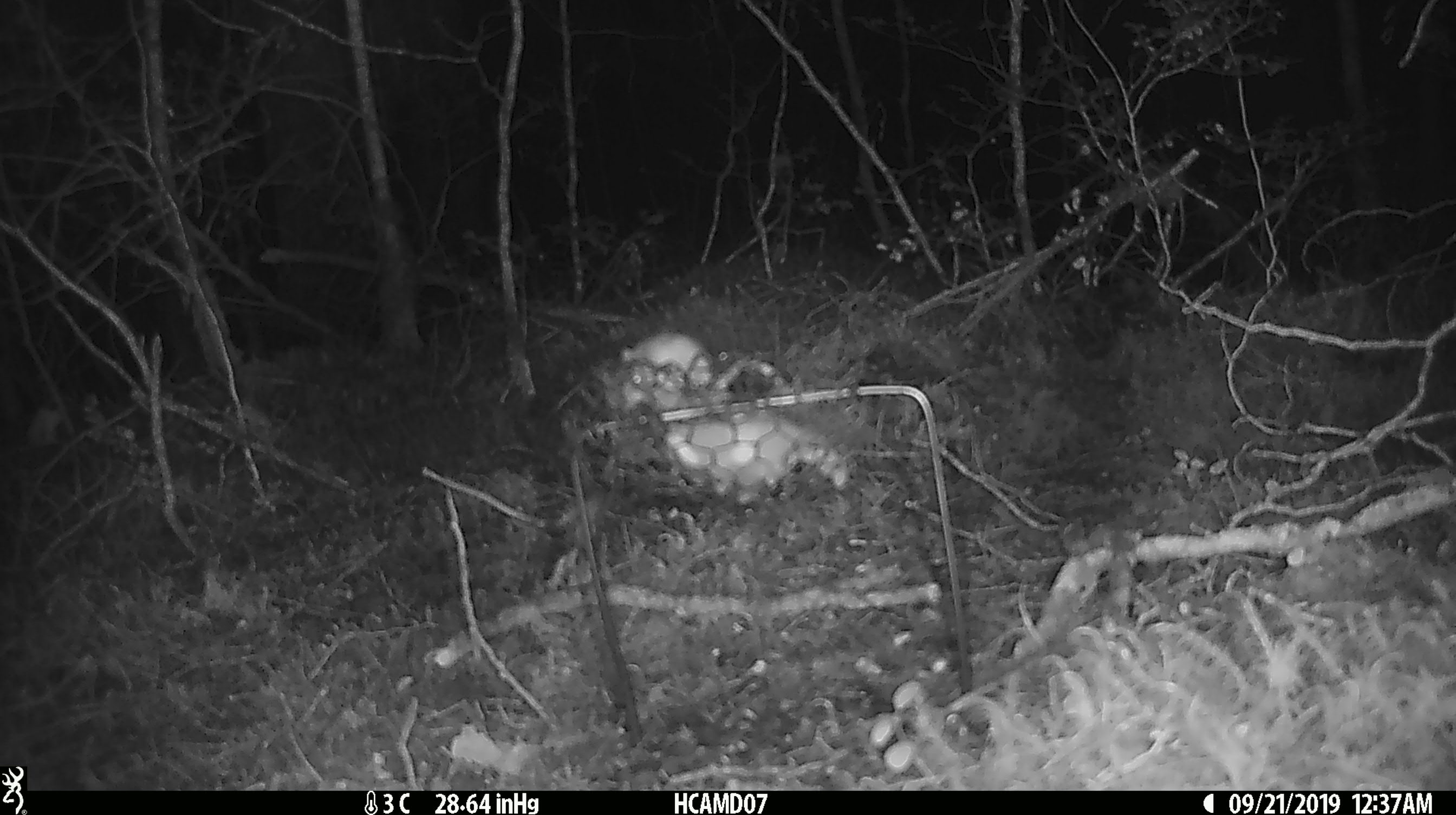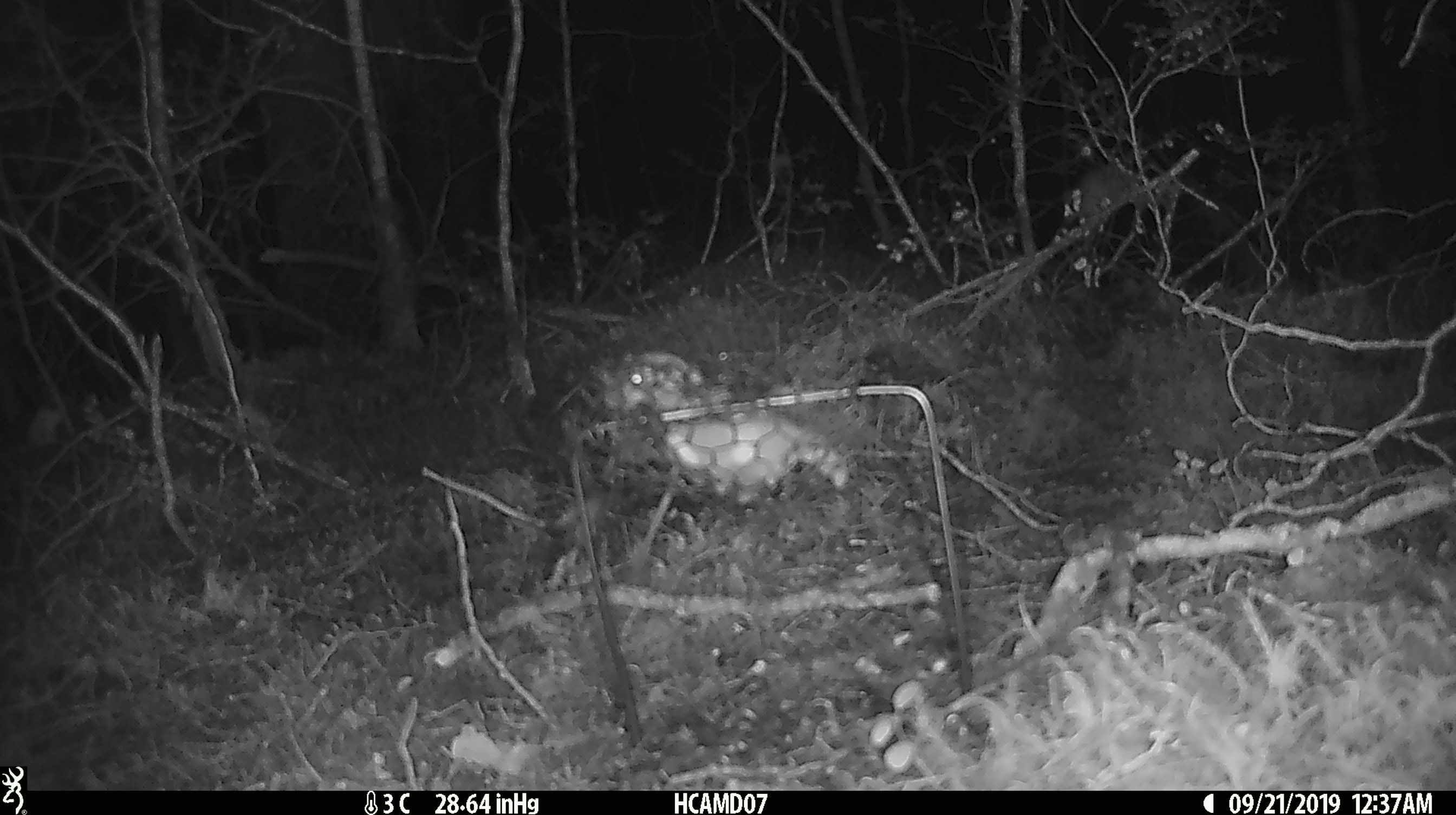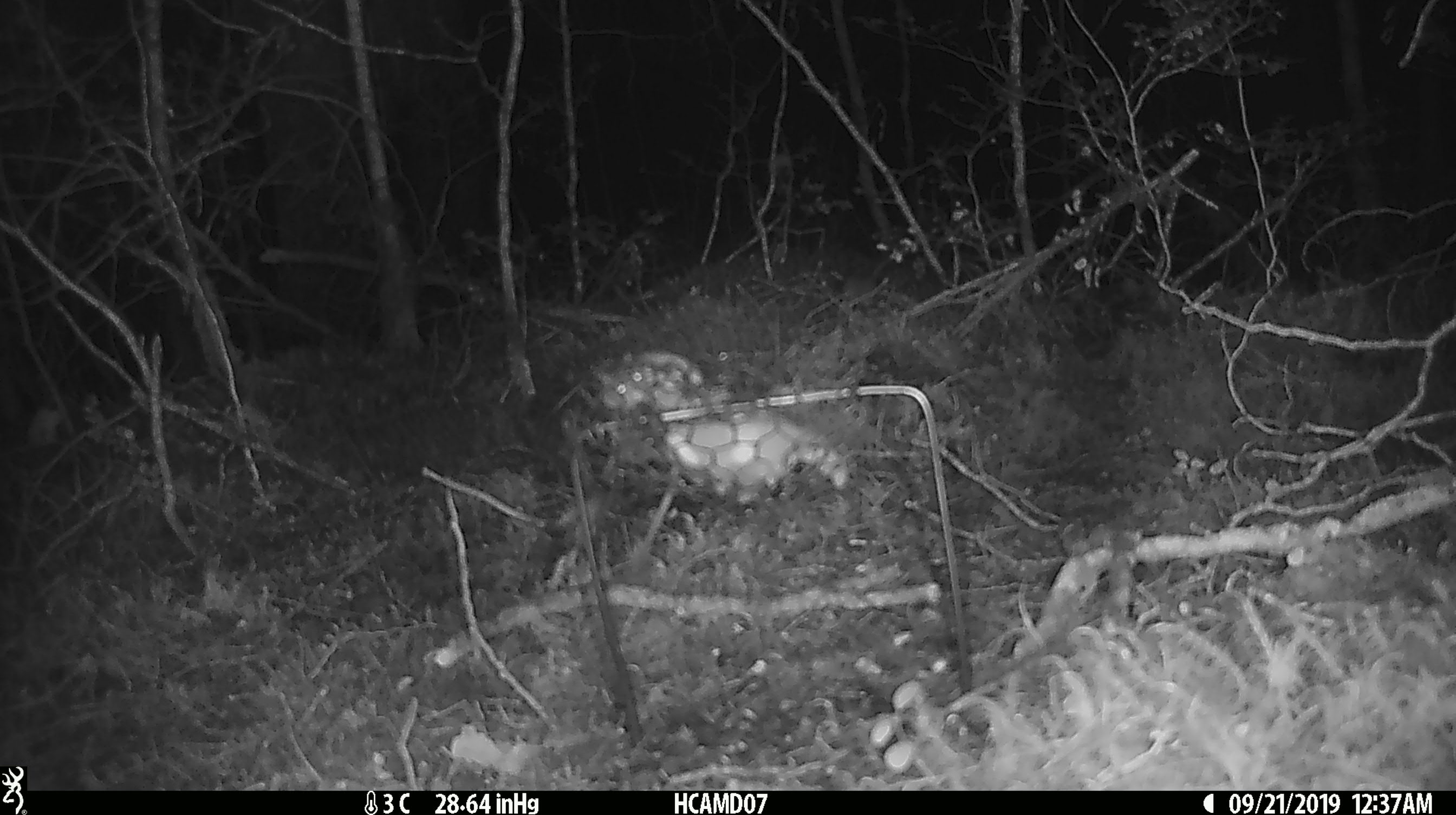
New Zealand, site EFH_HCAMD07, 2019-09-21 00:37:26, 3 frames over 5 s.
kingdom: Animalia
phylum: Chordata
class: Mammalia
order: Rodentia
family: Muridae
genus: Mus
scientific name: Mus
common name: mouse